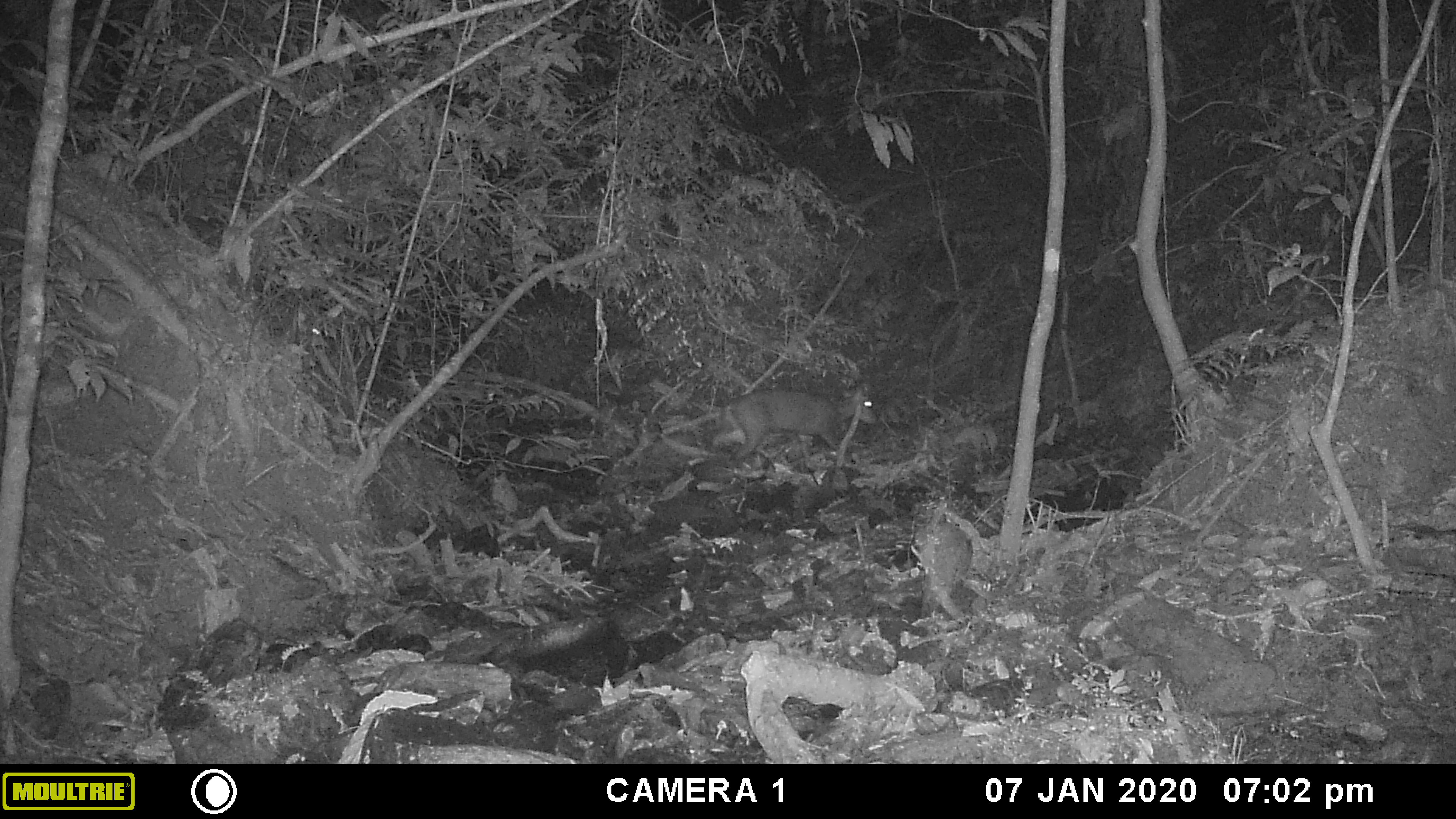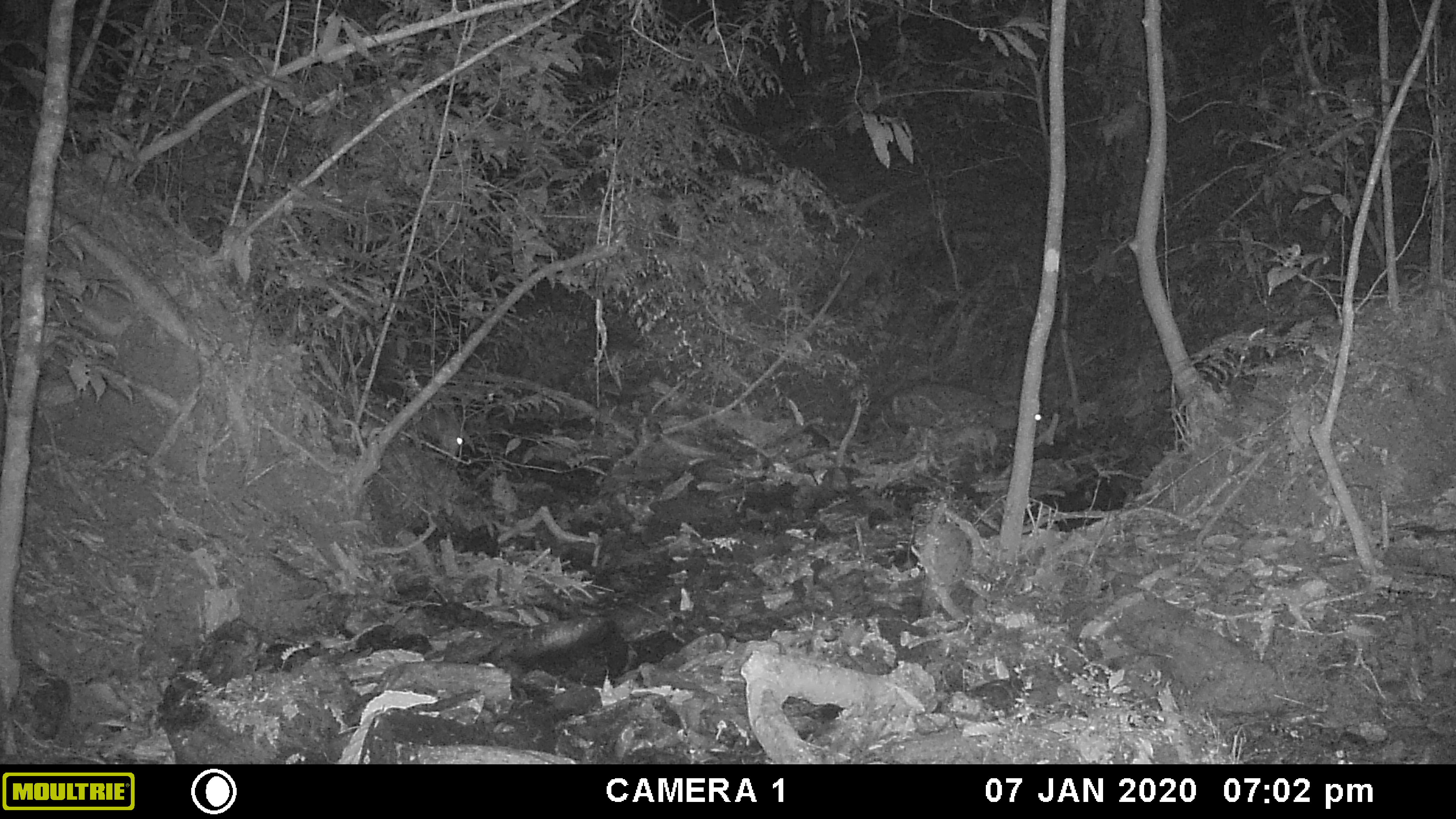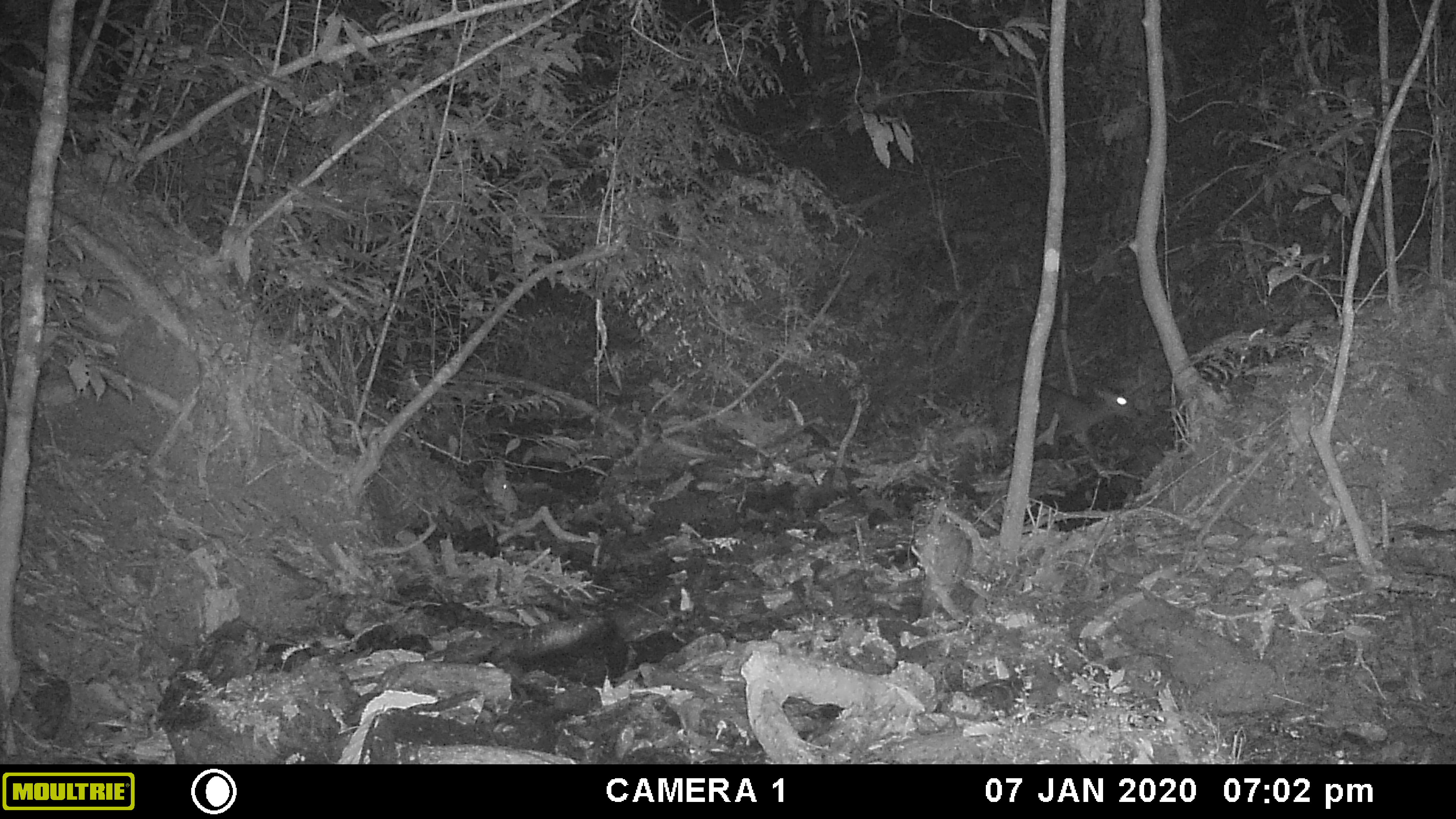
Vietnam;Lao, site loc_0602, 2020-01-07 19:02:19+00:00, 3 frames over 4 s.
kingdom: Animalia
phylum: Chordata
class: Mammalia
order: Artiodactyla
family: Cervidae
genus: Muntiacus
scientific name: Muntiacus rooseveltorum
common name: roosevelt's muntjac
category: roosevelts muntjac group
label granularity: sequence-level